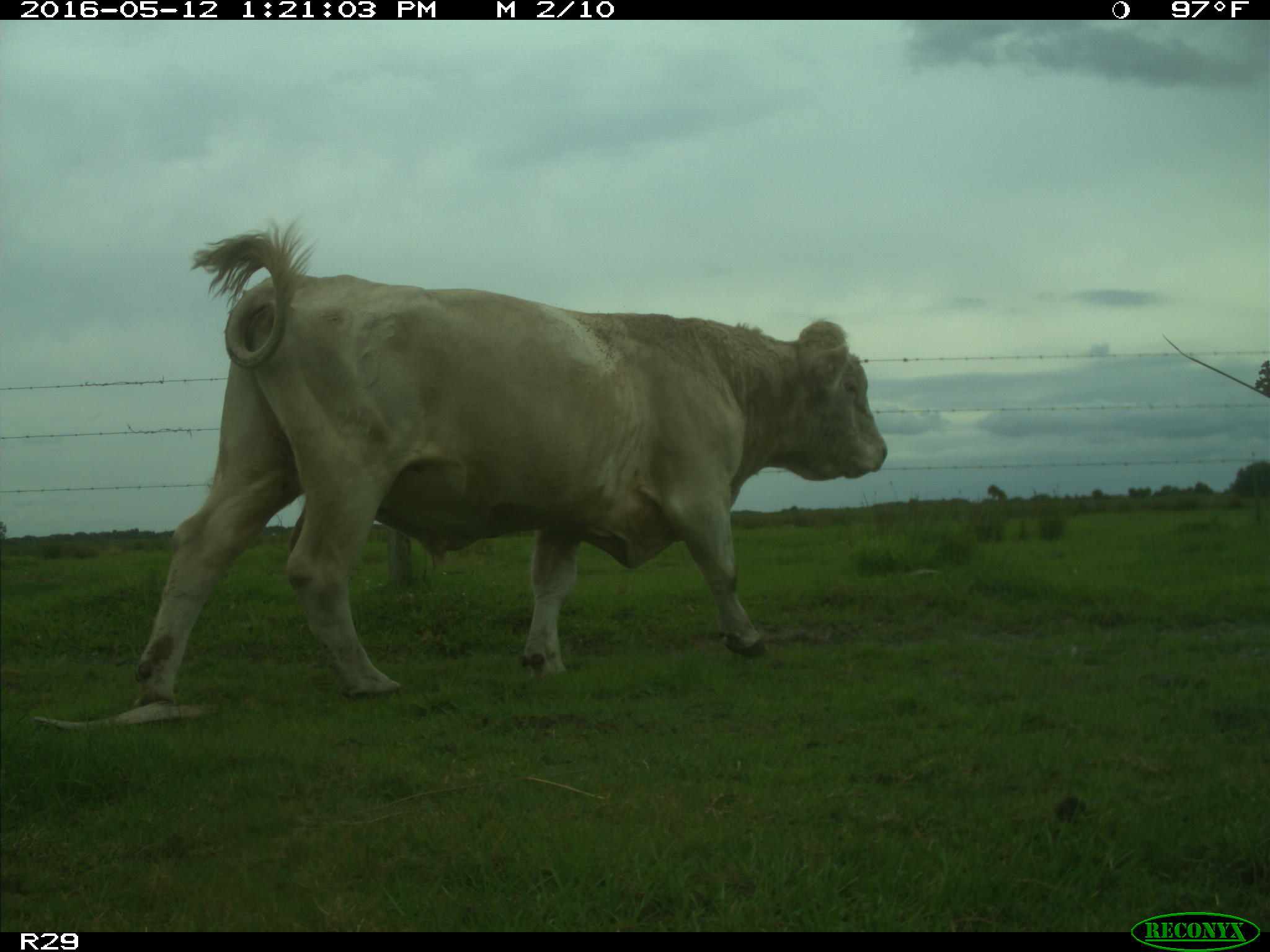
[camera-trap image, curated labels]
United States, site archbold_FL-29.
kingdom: Animalia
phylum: Chordata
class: Mammalia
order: Artiodactyla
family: Bovidae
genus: Bos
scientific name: Bos taurus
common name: domestic cow